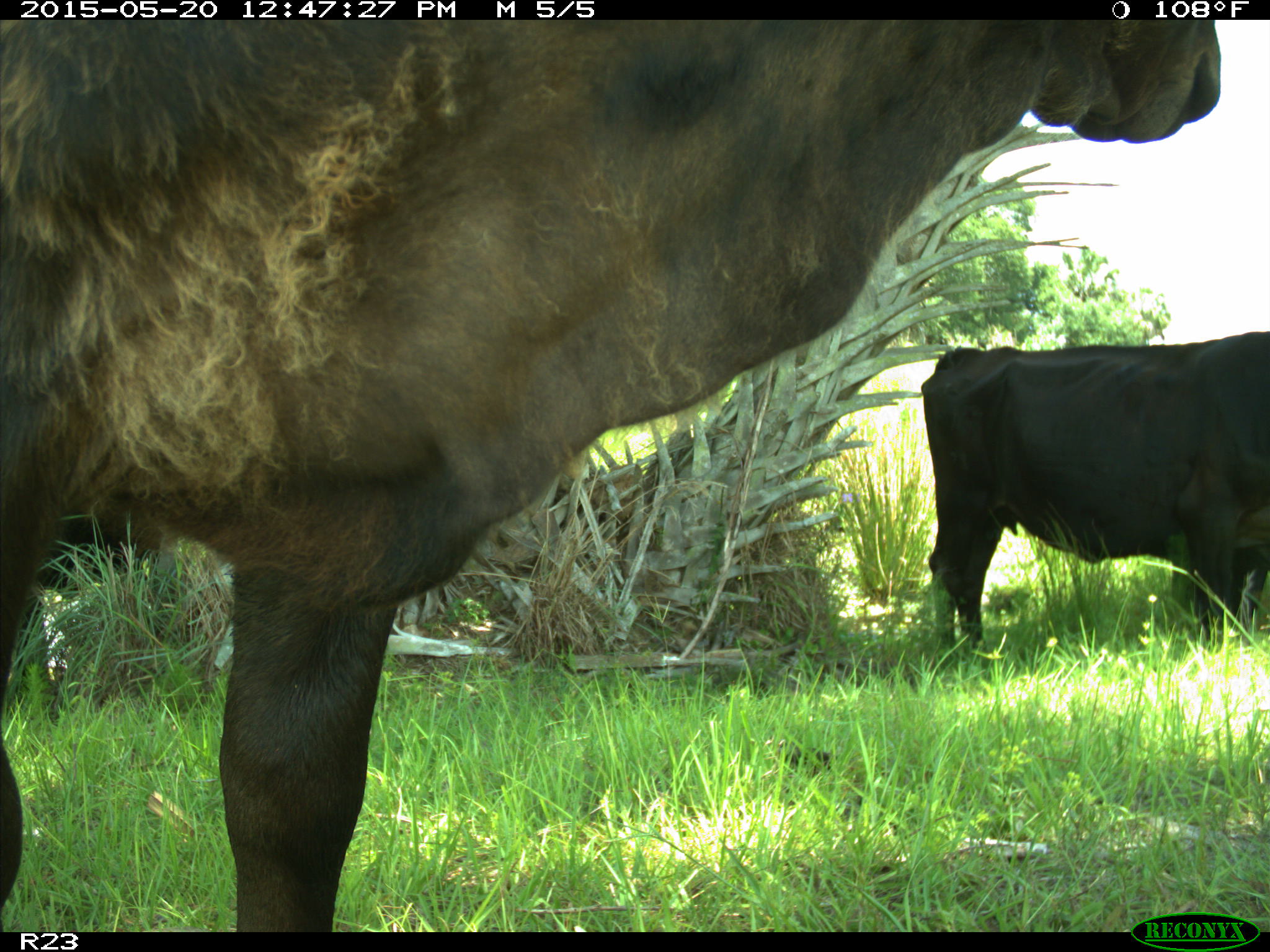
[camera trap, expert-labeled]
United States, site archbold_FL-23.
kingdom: Animalia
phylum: Chordata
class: Mammalia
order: Artiodactyla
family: Bovidae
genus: Bos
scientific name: Bos taurus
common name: domestic cow